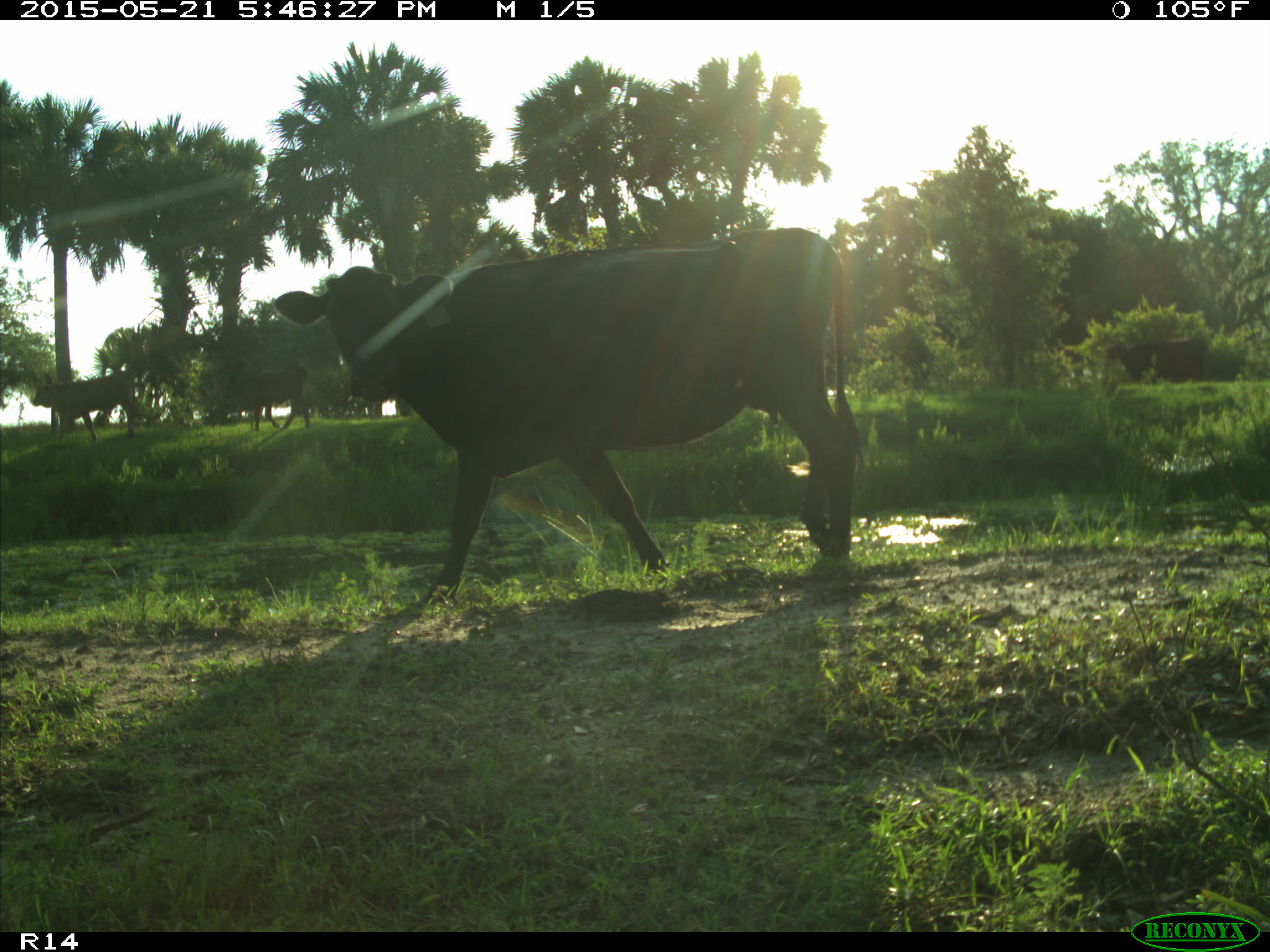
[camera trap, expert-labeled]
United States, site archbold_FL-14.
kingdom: Animalia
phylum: Chordata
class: Mammalia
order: Artiodactyla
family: Bovidae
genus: Bos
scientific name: Bos taurus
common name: domestic cow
Bos taurus (domestic cow).